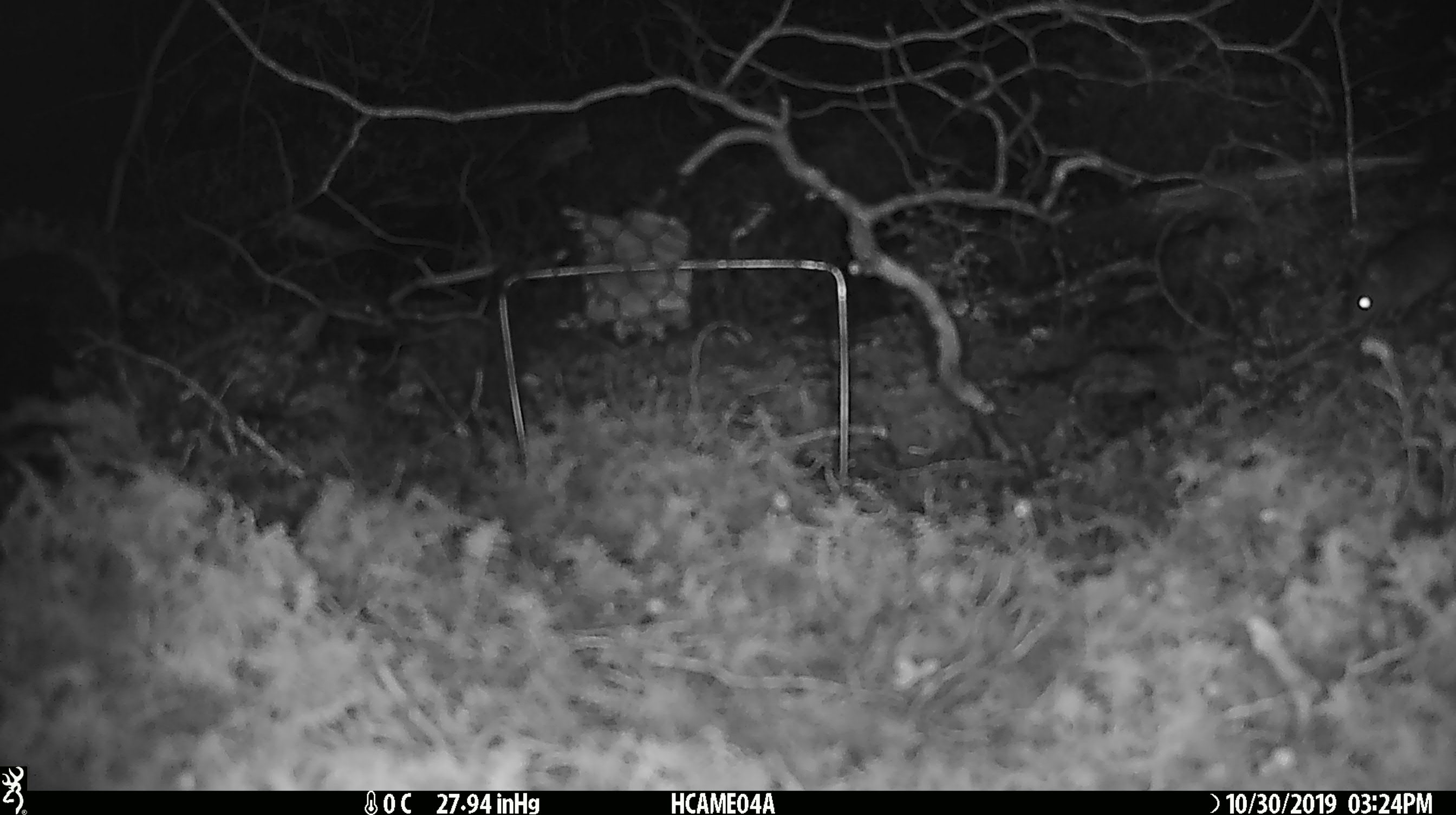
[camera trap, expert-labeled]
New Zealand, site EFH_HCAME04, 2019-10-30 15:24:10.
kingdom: Animalia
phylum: Chordata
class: Mammalia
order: Rodentia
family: Muridae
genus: Mus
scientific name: Mus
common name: mouse